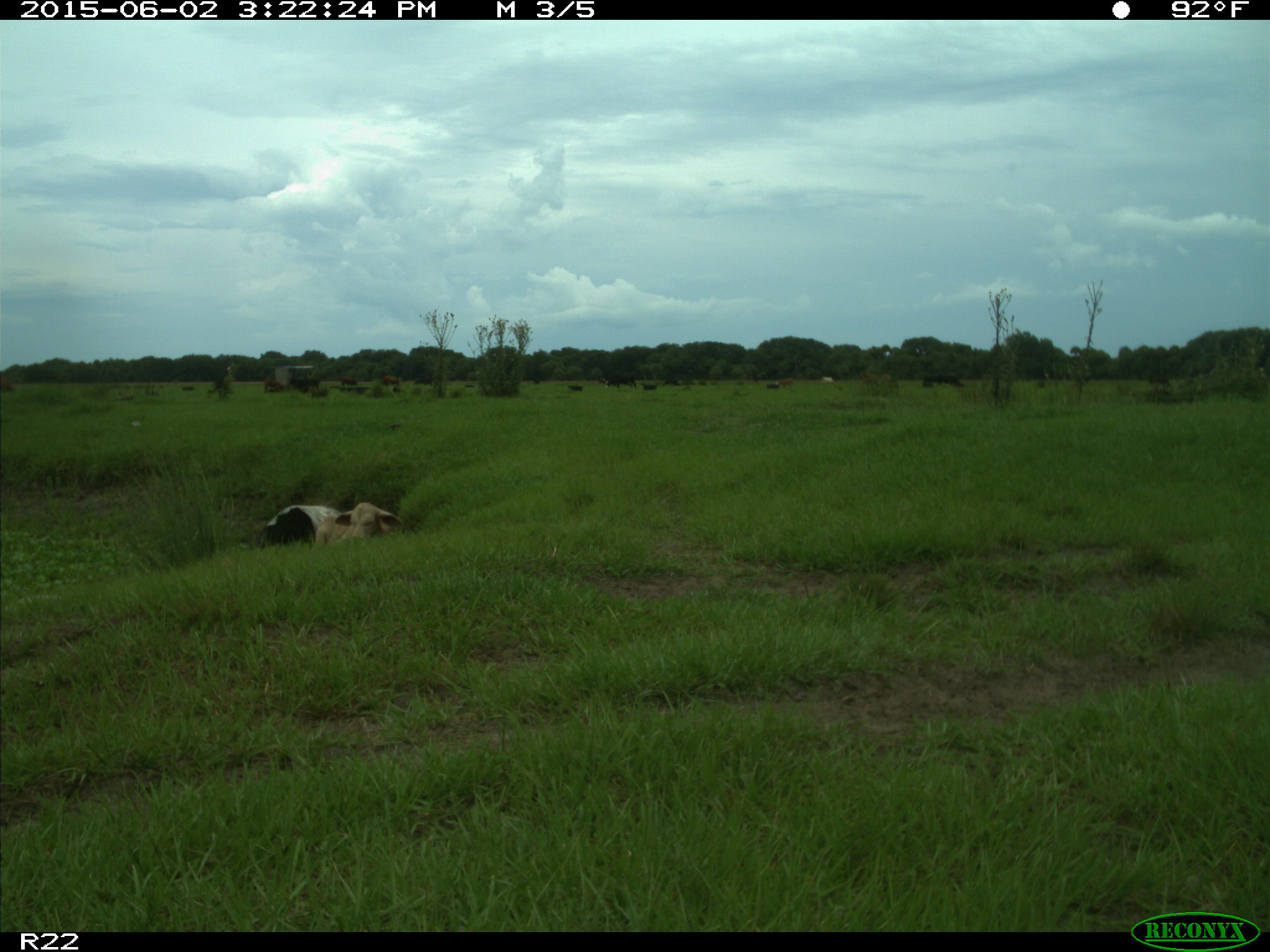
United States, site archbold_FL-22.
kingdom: Animalia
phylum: Chordata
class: Mammalia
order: Artiodactyla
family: Bovidae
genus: Bos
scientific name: Bos taurus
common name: domestic cow